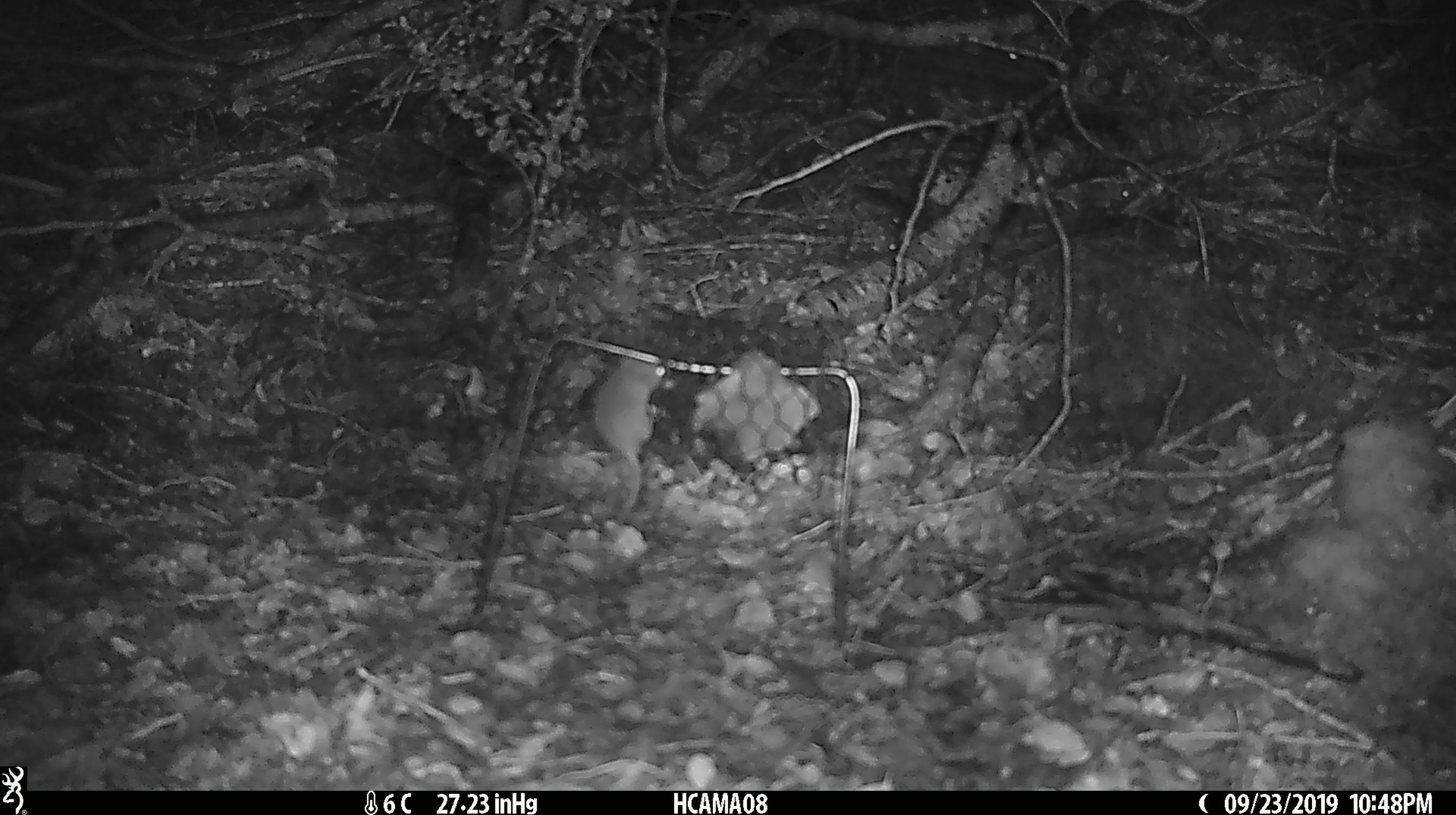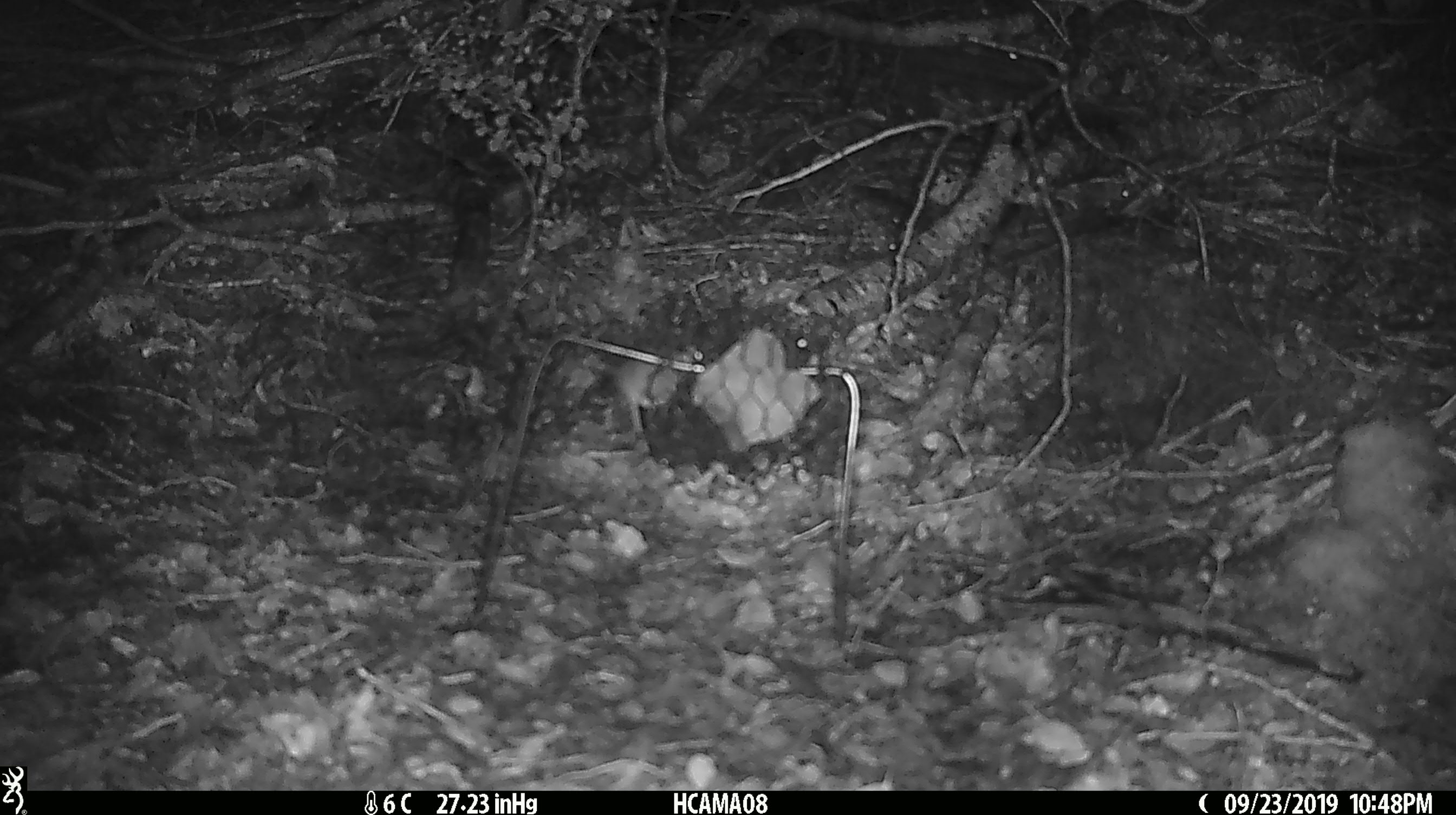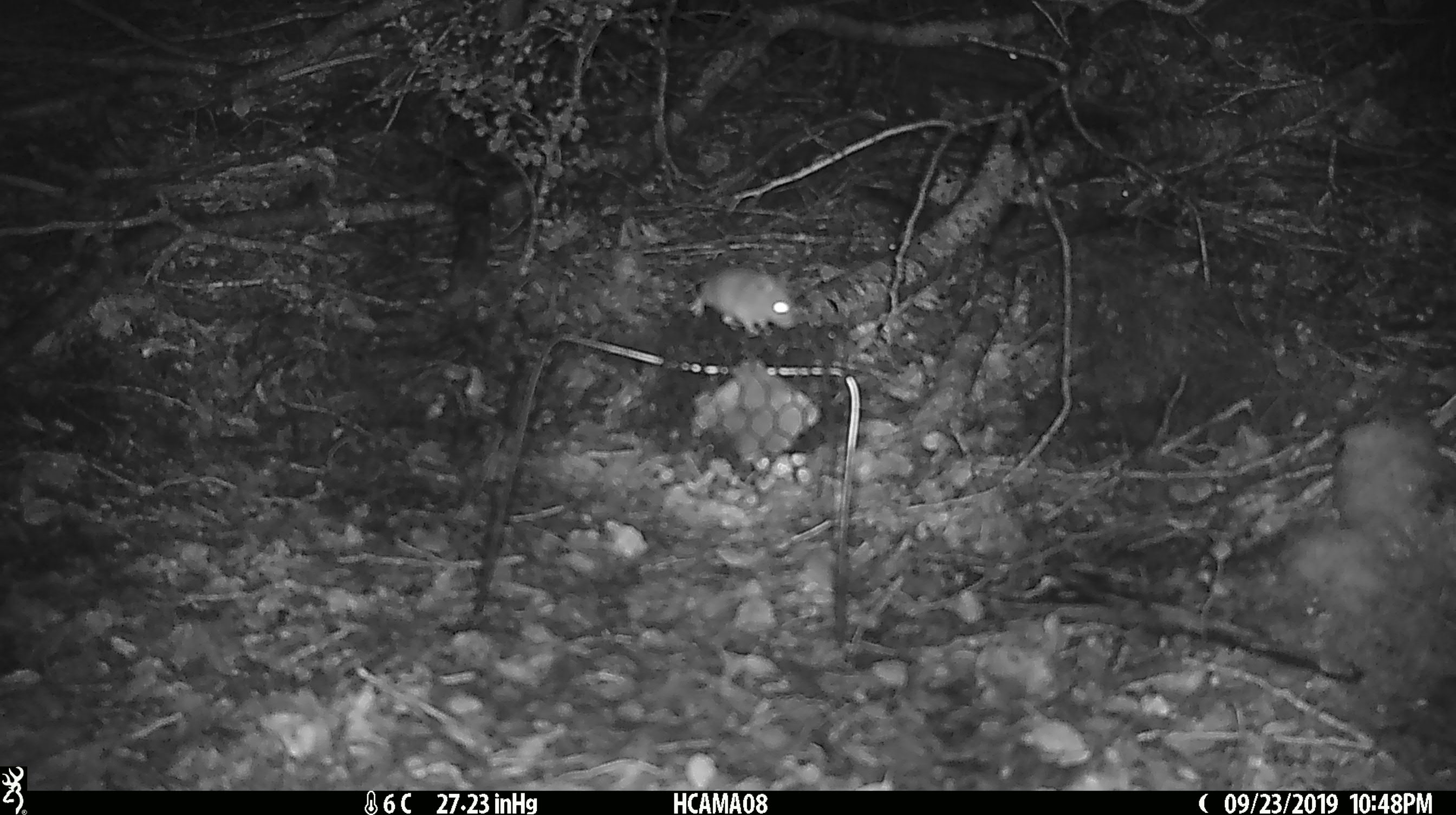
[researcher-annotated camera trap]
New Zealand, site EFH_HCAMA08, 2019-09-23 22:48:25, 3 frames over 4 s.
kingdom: Animalia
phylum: Chordata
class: Mammalia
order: Rodentia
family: Muridae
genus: Mus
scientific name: Mus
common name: mouse